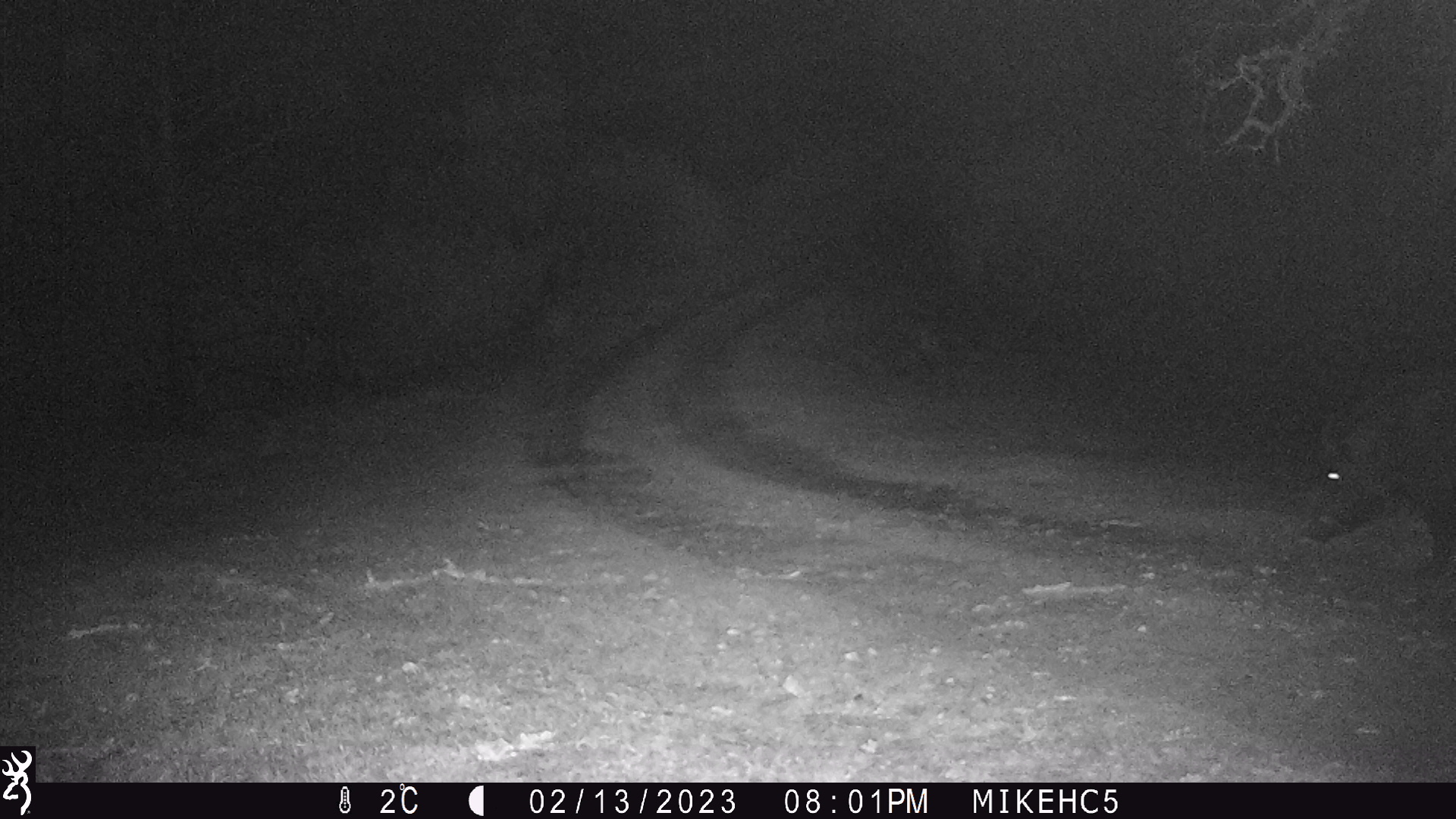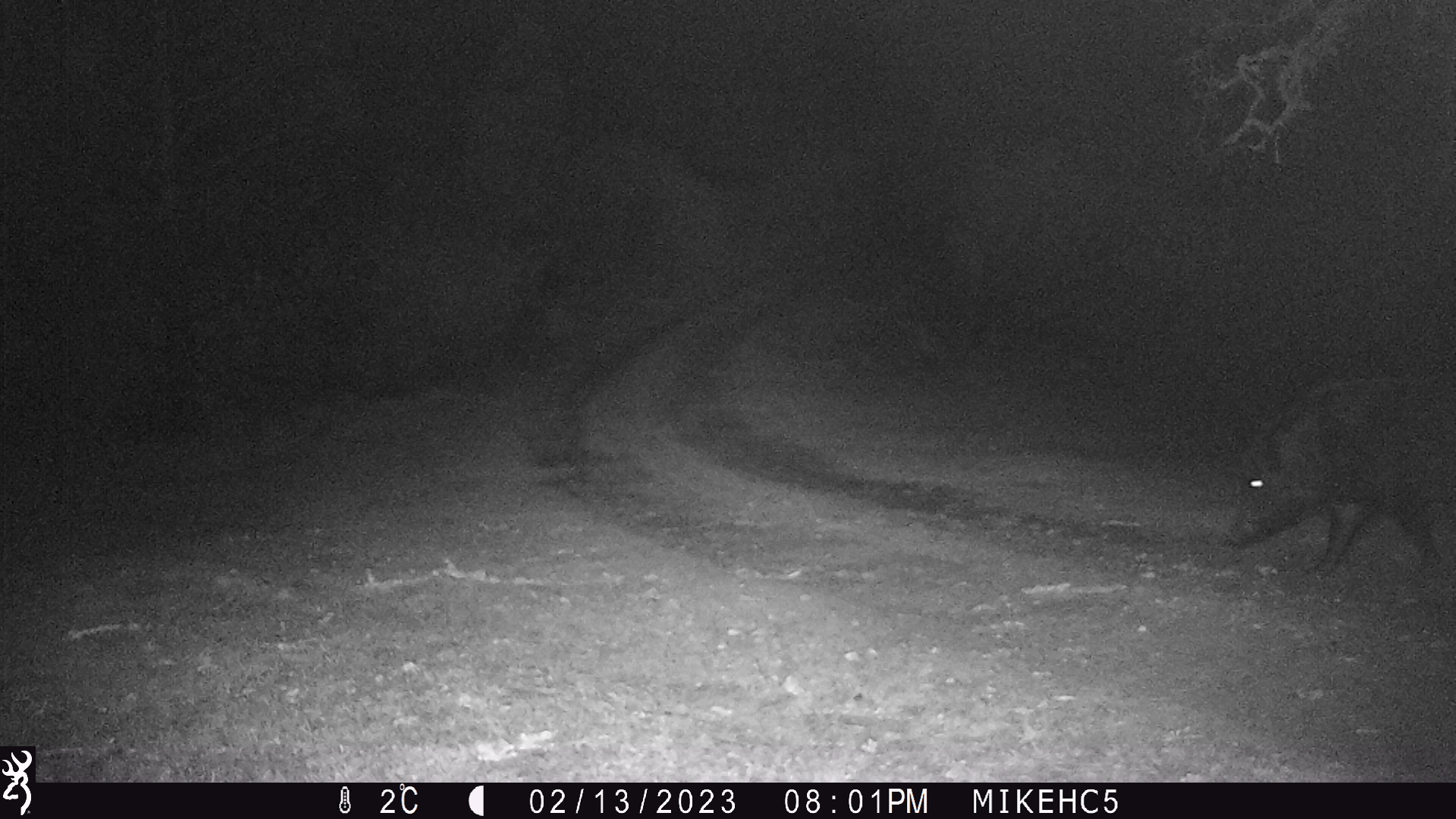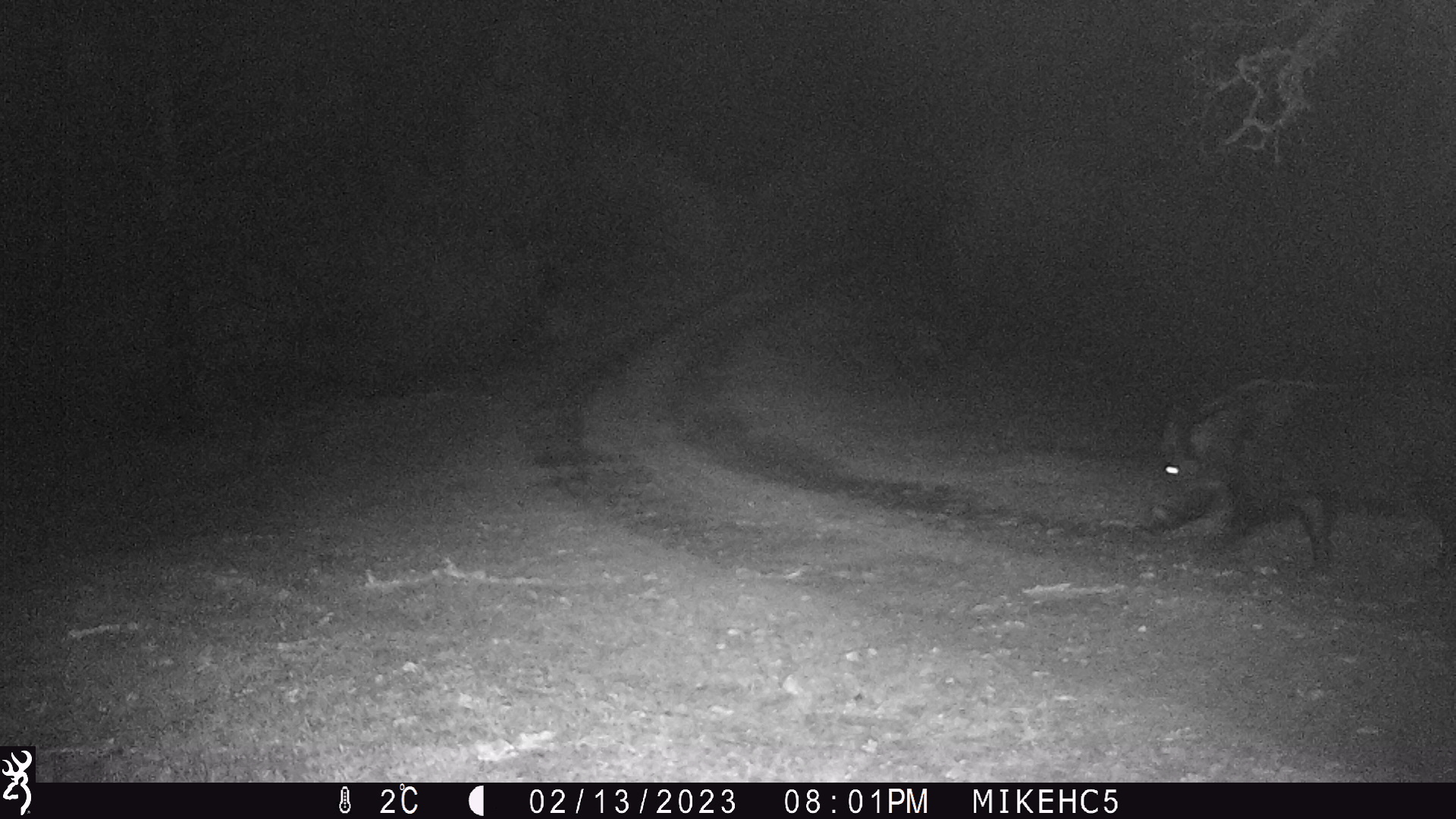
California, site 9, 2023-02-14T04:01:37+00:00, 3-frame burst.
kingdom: Animalia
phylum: Chordata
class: Mammalia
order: Artiodactyla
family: Suidae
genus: Sus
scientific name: Sus scrofa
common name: wild boar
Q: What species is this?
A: Wild boar (Sus scrofa).